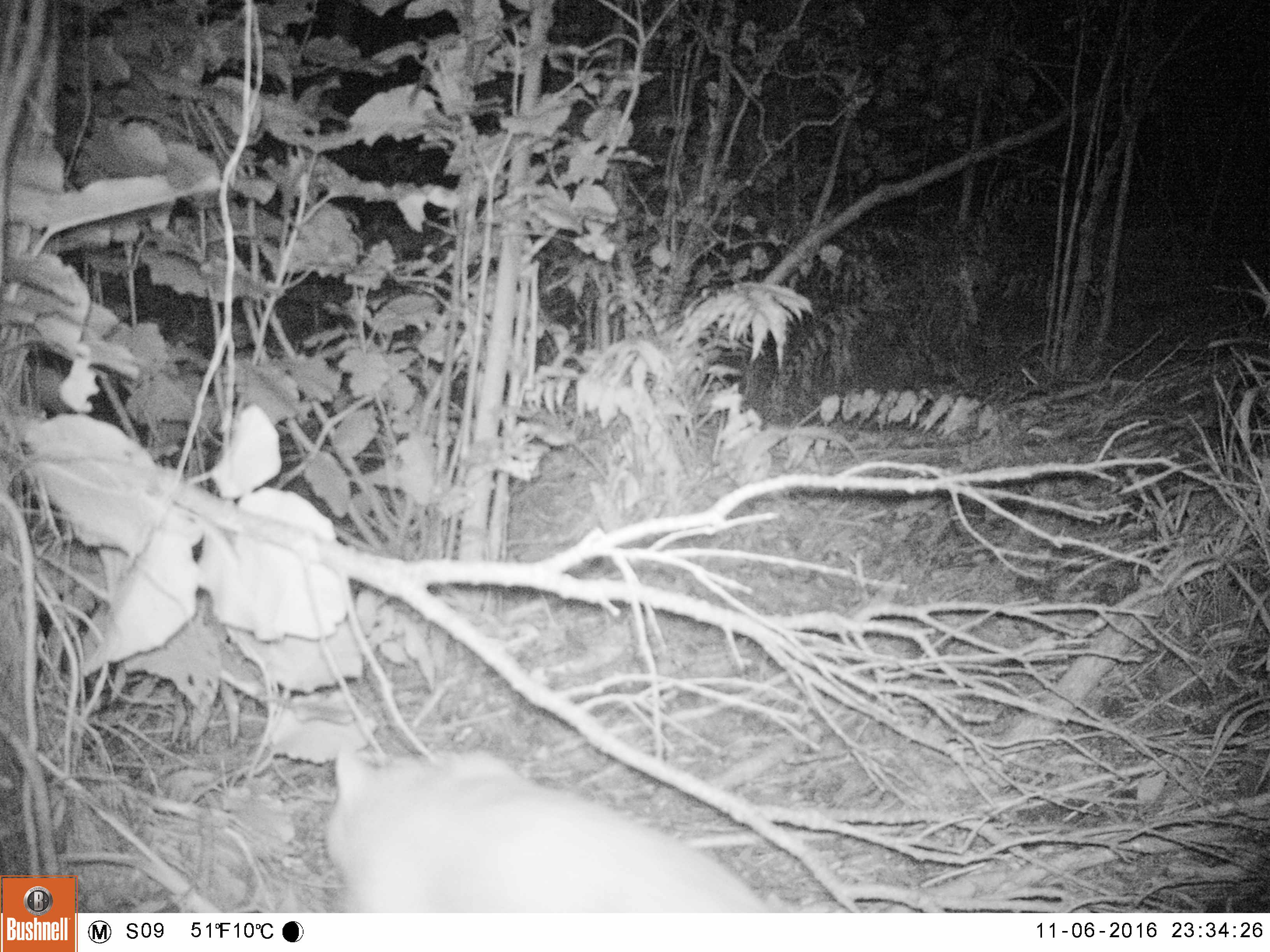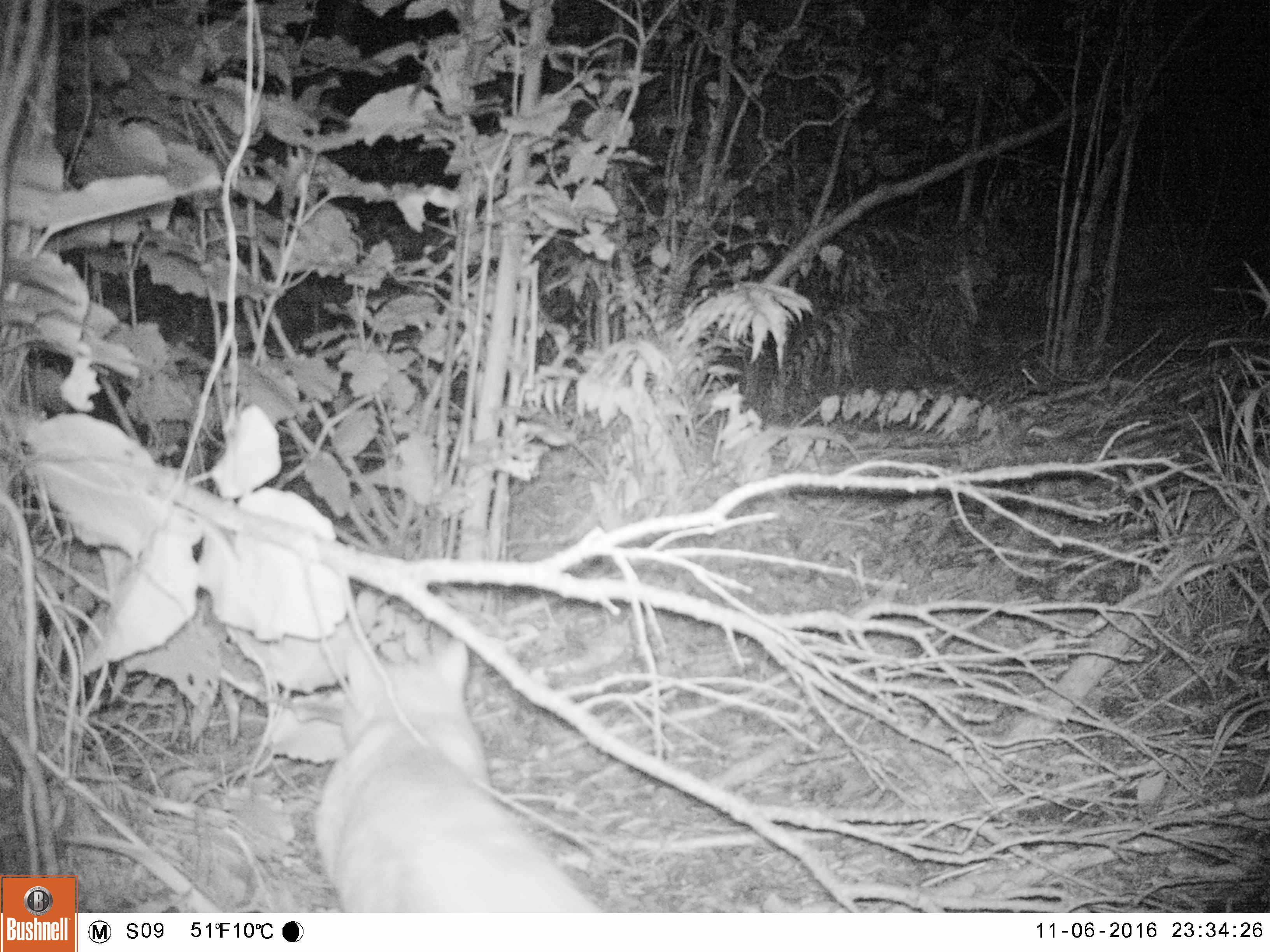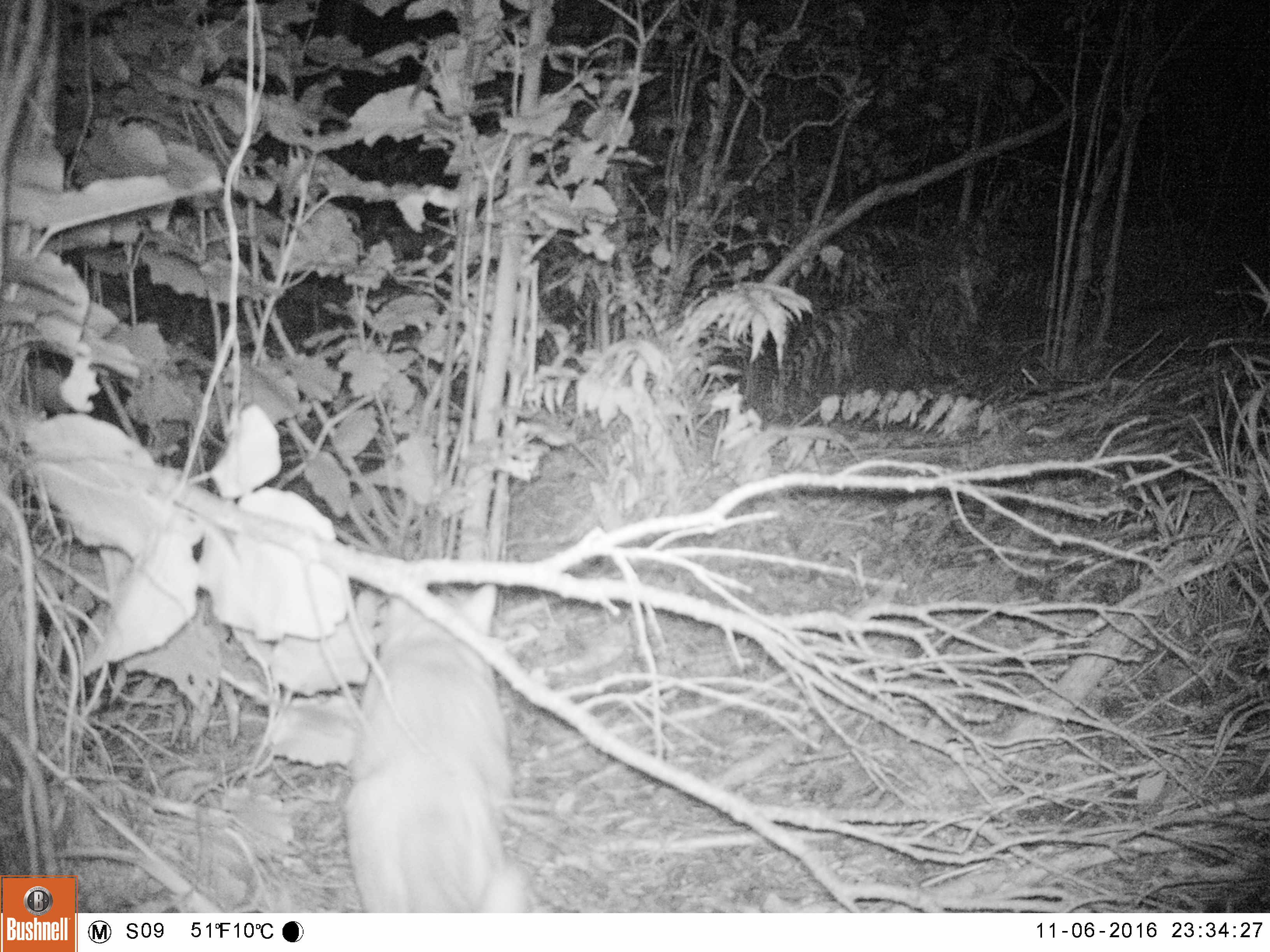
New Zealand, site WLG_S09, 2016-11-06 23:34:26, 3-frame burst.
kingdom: Animalia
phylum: Chordata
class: Mammalia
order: Carnivora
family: Felidae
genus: Felis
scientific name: Felis catus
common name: domestic cat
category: cat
Cat (domestic cat) (Felis catus).